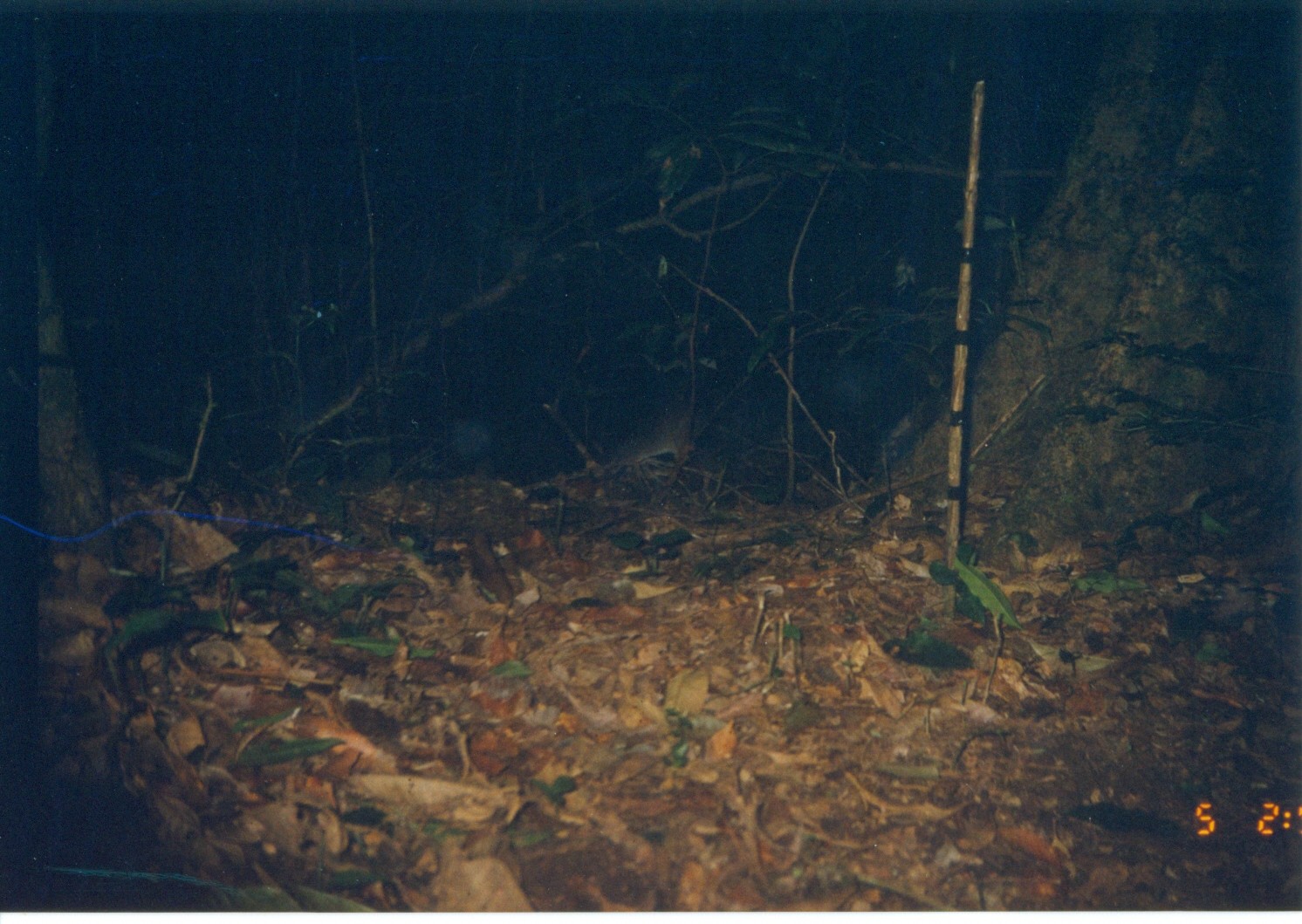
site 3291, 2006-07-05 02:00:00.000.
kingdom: Animalia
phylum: Chordata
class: Mammalia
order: Rodentia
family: Nesomyidae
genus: Cricetomys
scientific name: Cricetomys gambianus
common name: african giant pouched rat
Cricetomys gambianus (african giant pouched rat), count 1.